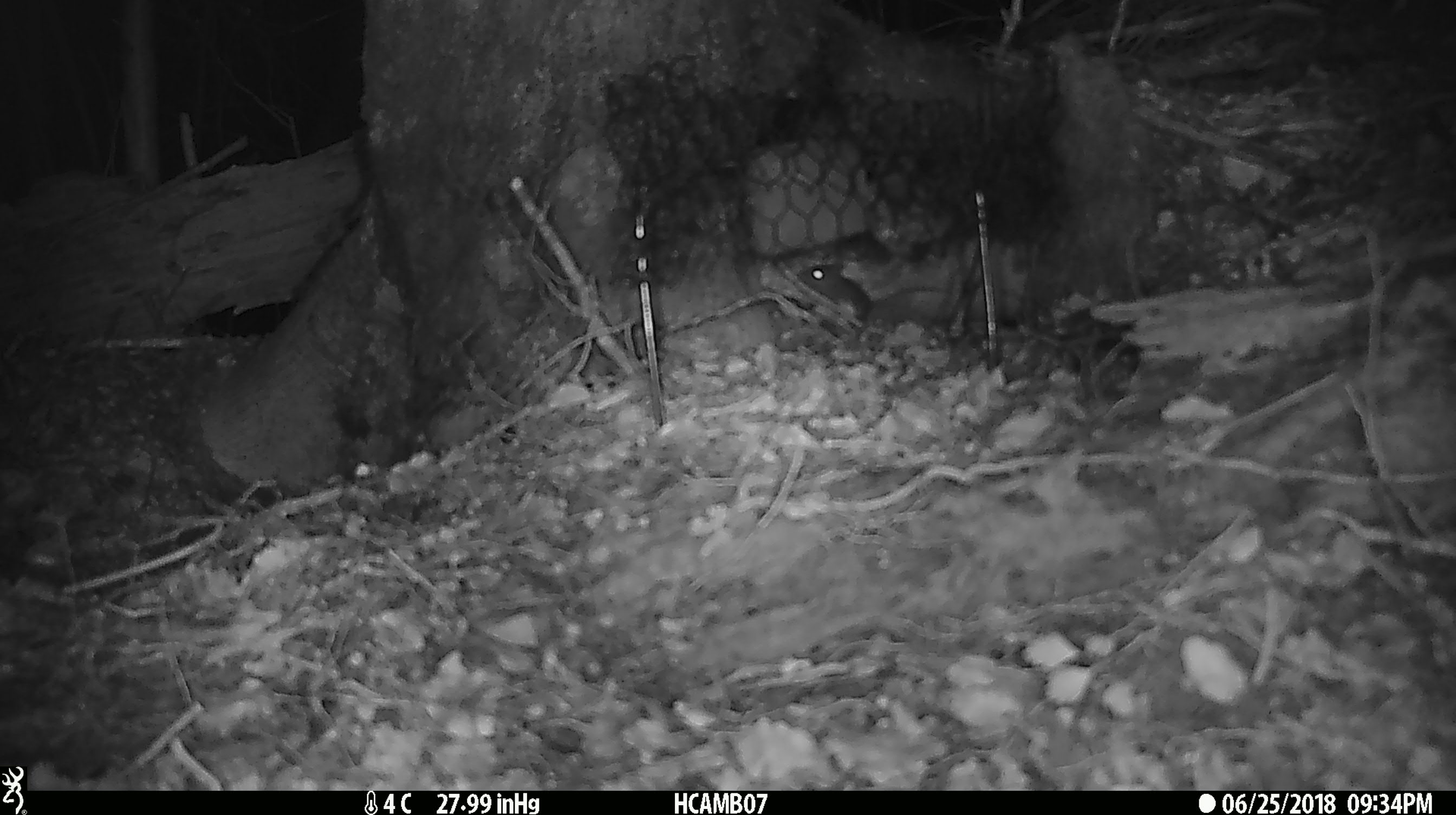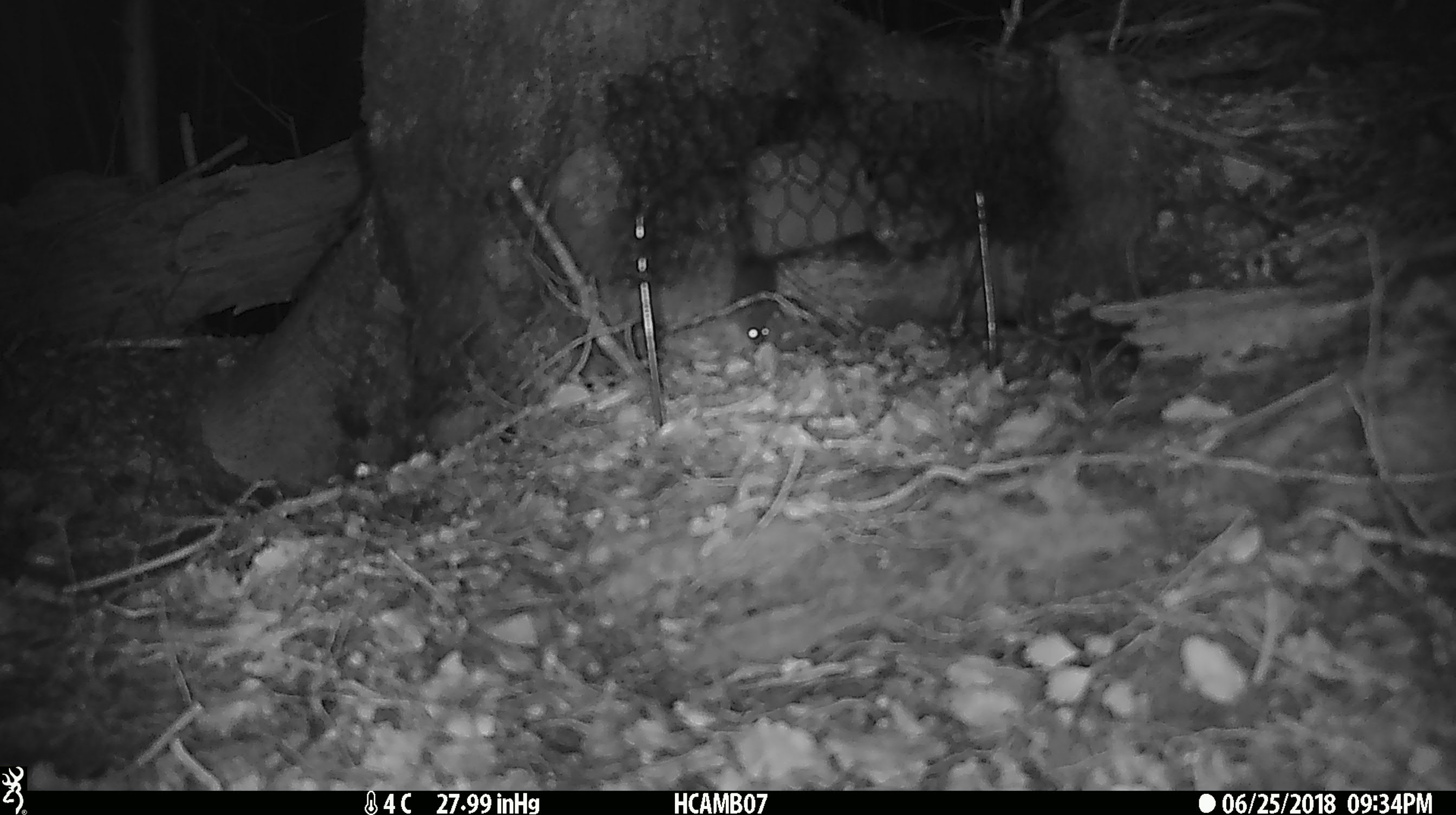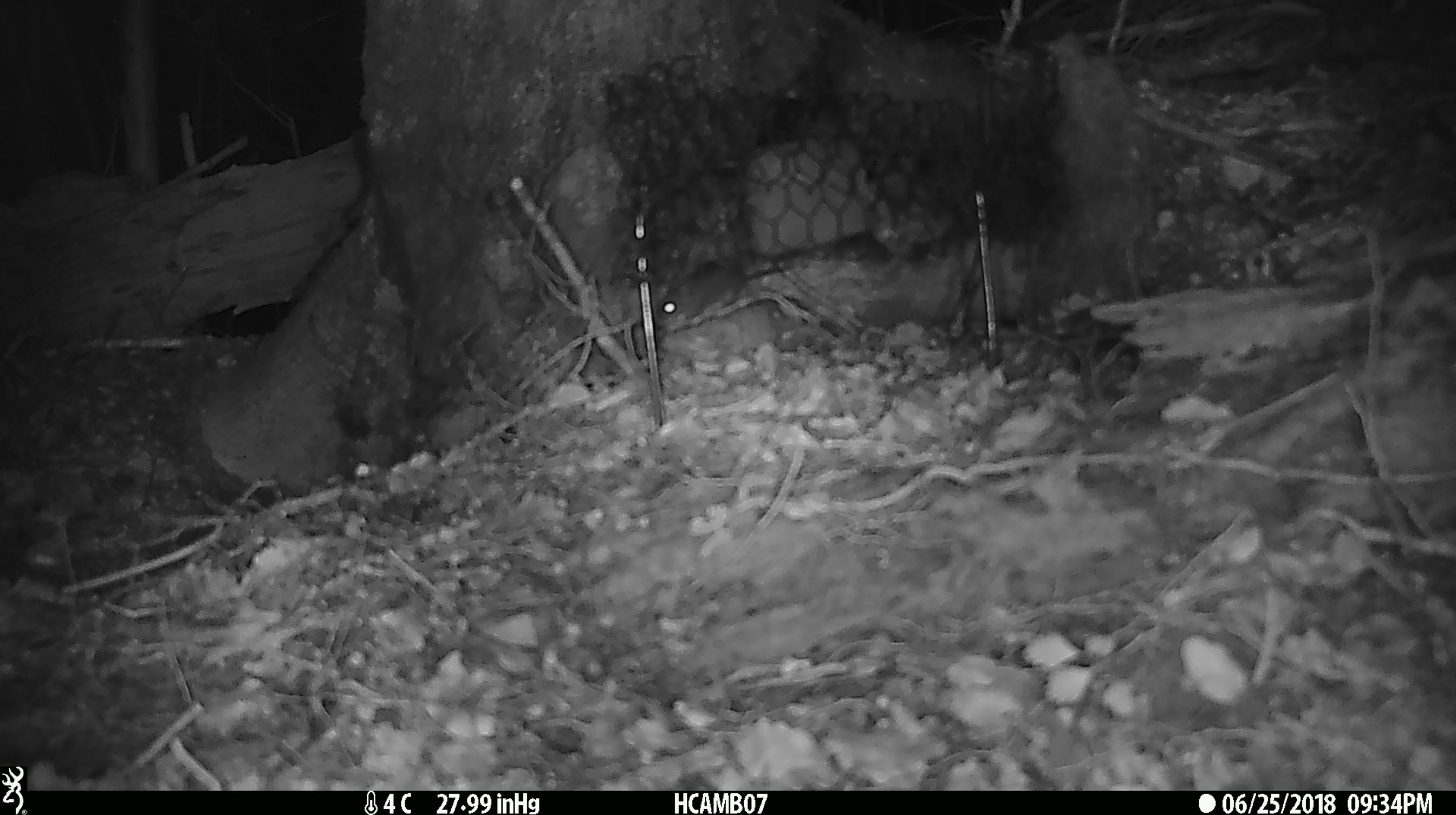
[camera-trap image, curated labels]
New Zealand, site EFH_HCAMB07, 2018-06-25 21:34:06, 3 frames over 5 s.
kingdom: Animalia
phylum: Chordata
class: Mammalia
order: Rodentia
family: Muridae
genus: Mus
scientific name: Mus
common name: mouse